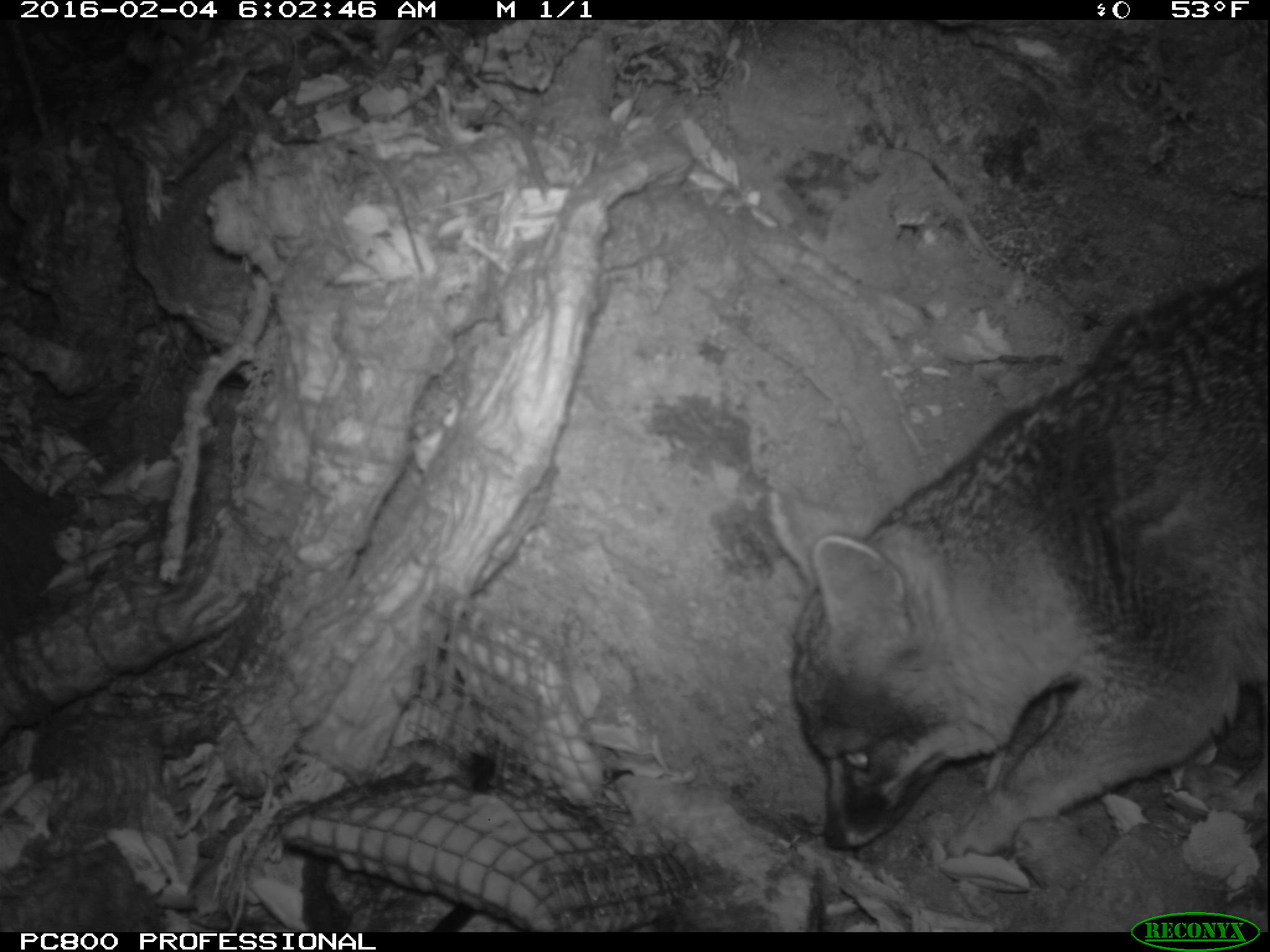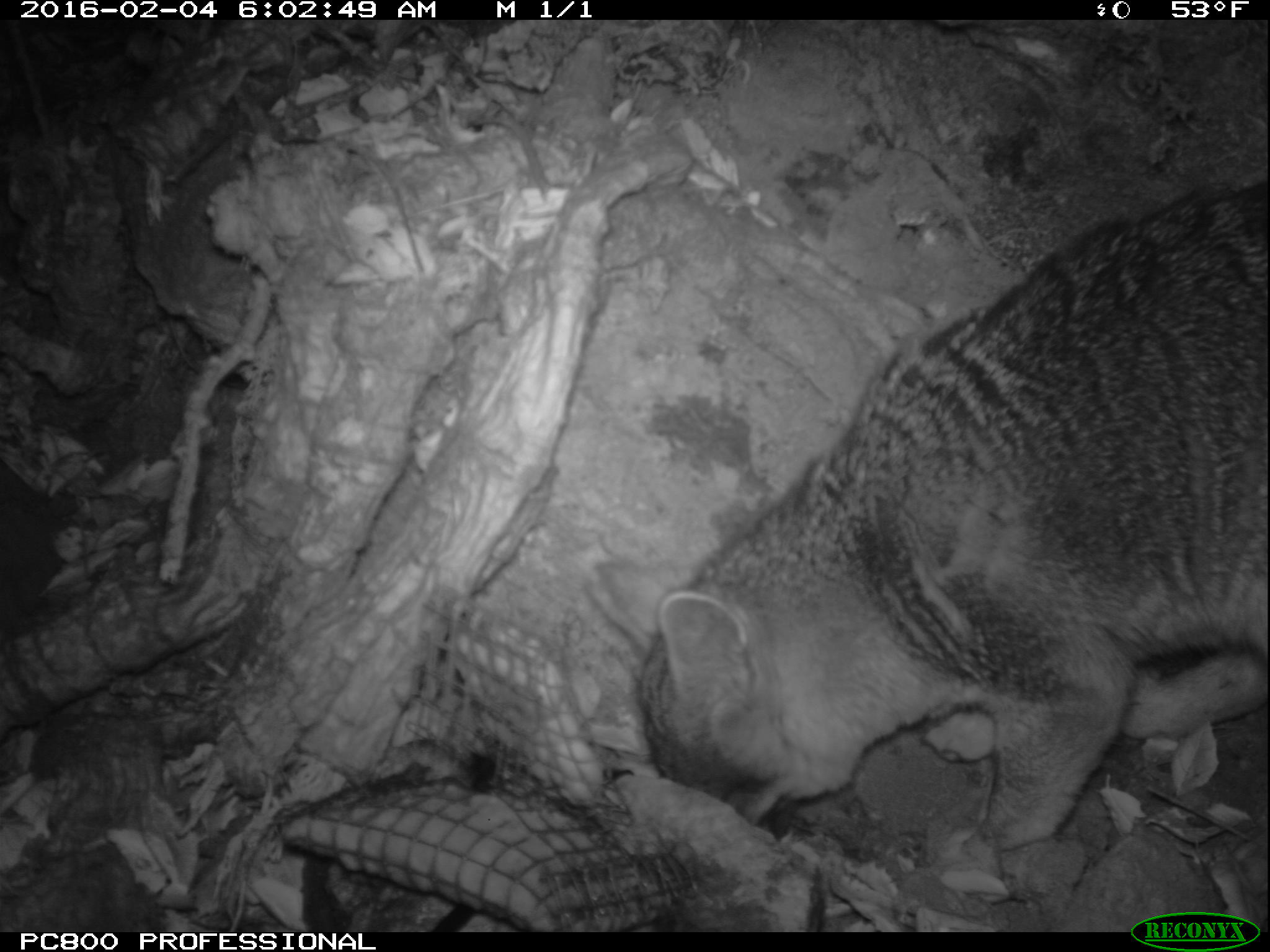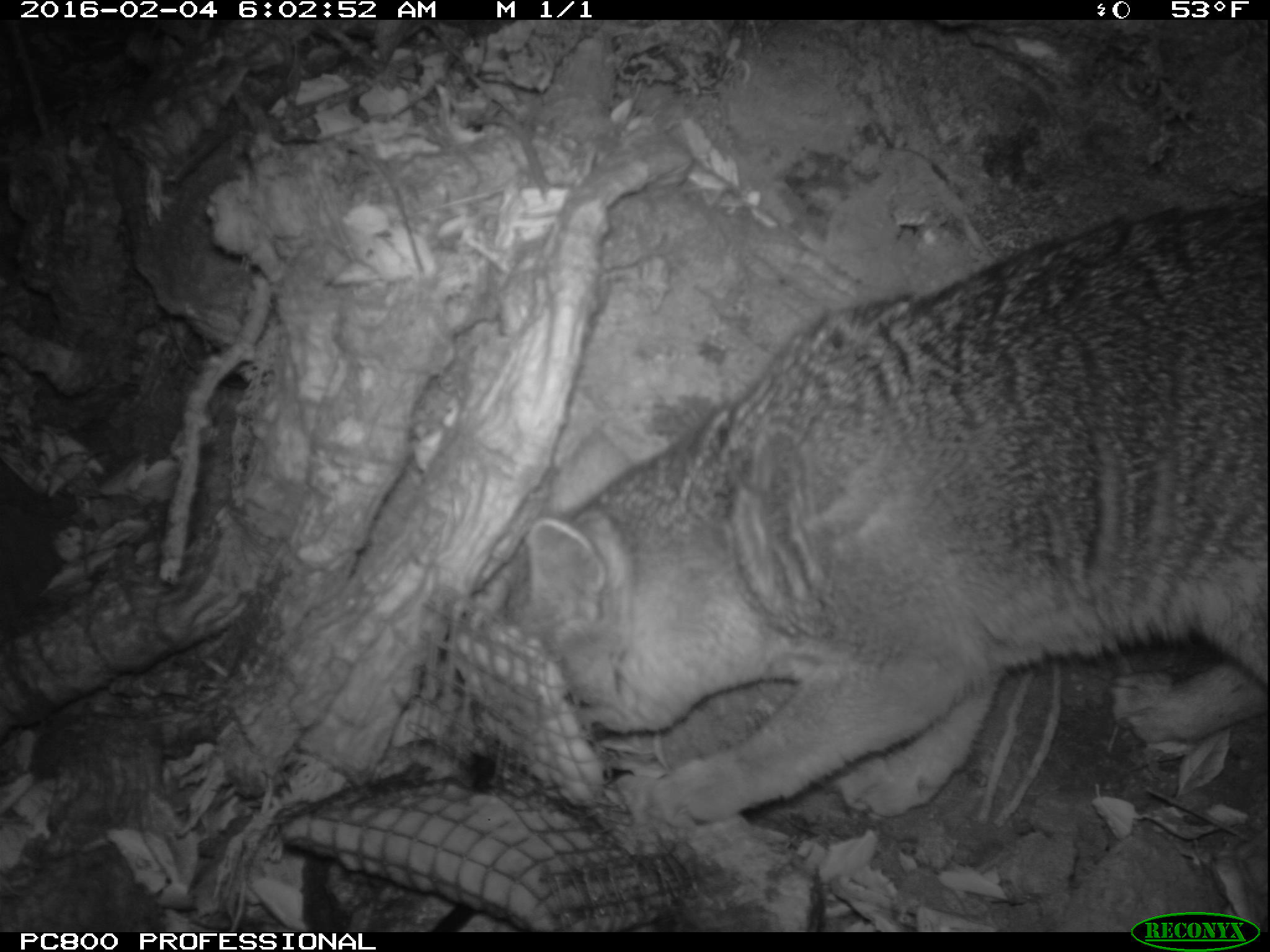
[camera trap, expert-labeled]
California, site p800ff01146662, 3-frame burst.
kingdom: Animalia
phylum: Chordata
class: Mammalia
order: Carnivora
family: Canidae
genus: Urocyon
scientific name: Urocyon littoralis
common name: island fox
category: fox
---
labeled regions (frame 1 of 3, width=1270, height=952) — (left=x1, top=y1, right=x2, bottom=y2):
fox: (left=770, top=275, right=1269, bottom=860)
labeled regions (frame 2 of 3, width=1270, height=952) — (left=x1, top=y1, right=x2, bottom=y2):
fox: (left=595, top=182, right=1267, bottom=850)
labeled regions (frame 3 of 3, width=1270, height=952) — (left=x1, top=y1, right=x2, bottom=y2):
fox: (left=510, top=187, right=1269, bottom=829)